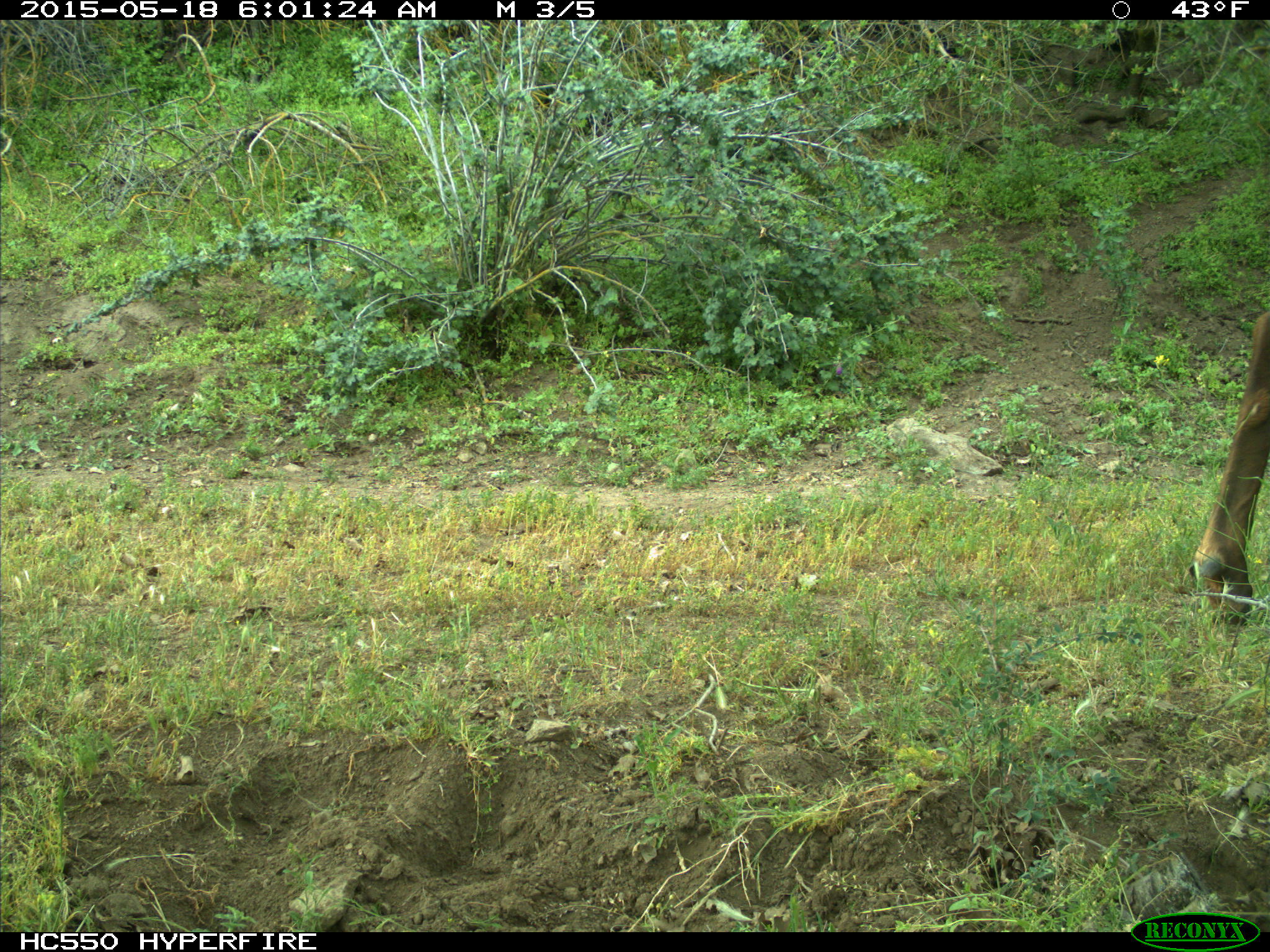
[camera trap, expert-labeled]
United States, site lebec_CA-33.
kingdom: Animalia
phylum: Chordata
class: Mammalia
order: Artiodactyla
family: Cervidae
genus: Cervus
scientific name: Cervus canadensis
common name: elk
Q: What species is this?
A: Cervus canadensis (elk).